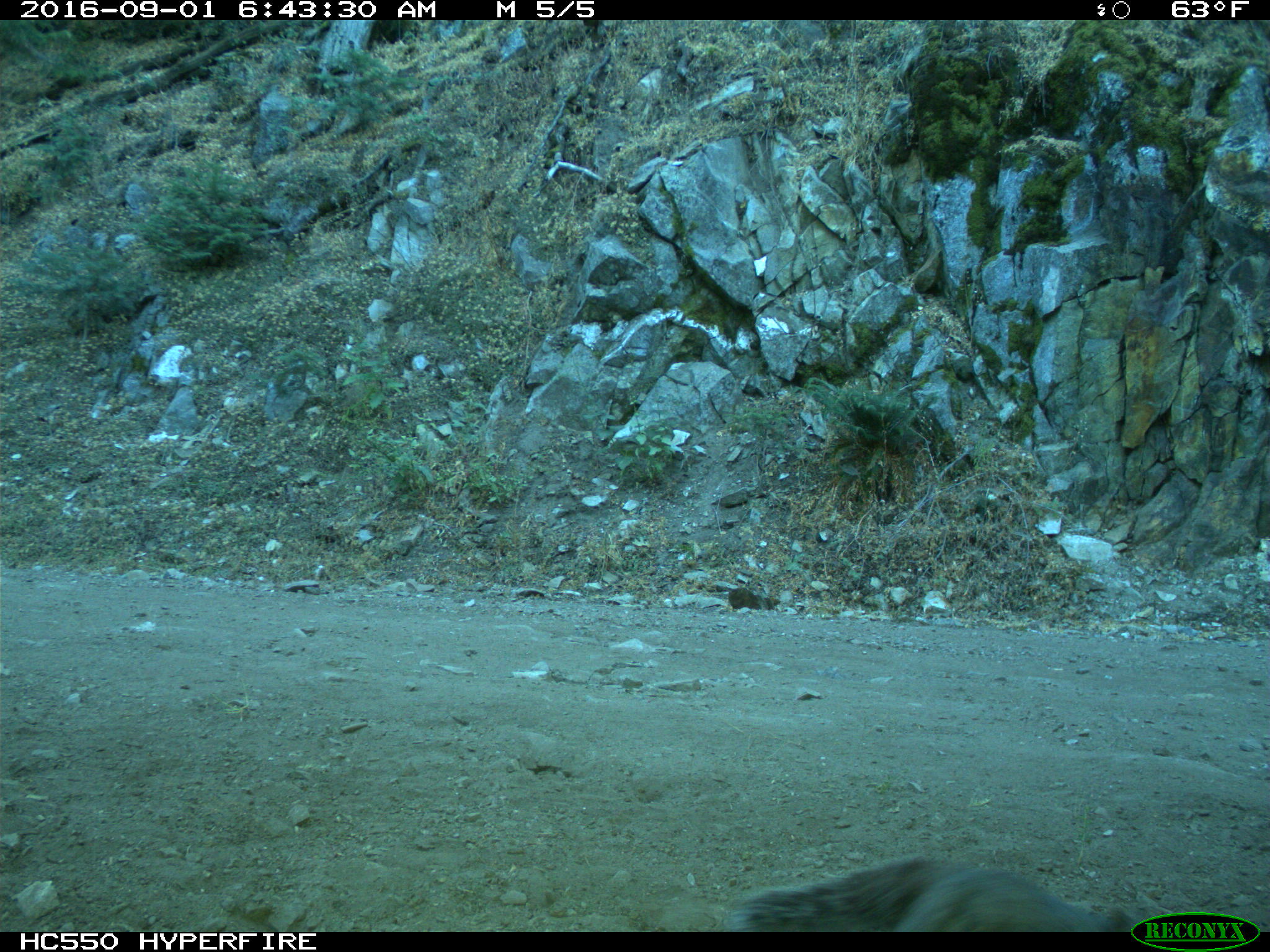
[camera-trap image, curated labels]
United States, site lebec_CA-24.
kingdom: Animalia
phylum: Chordata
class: Mammalia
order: Rodentia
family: Sciuridae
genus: Sciurus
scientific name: Sciurus carolinensis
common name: eastern gray squirrel